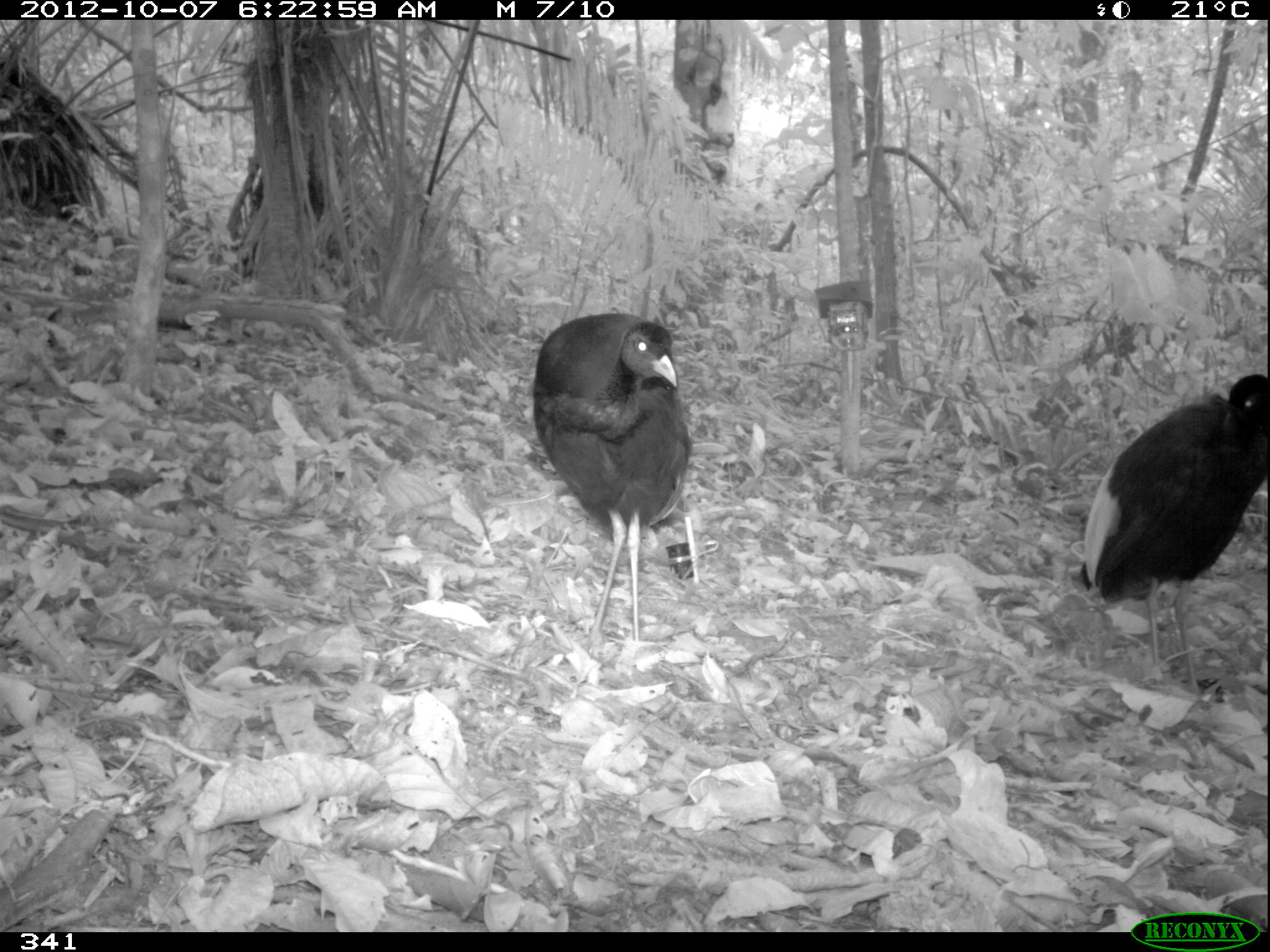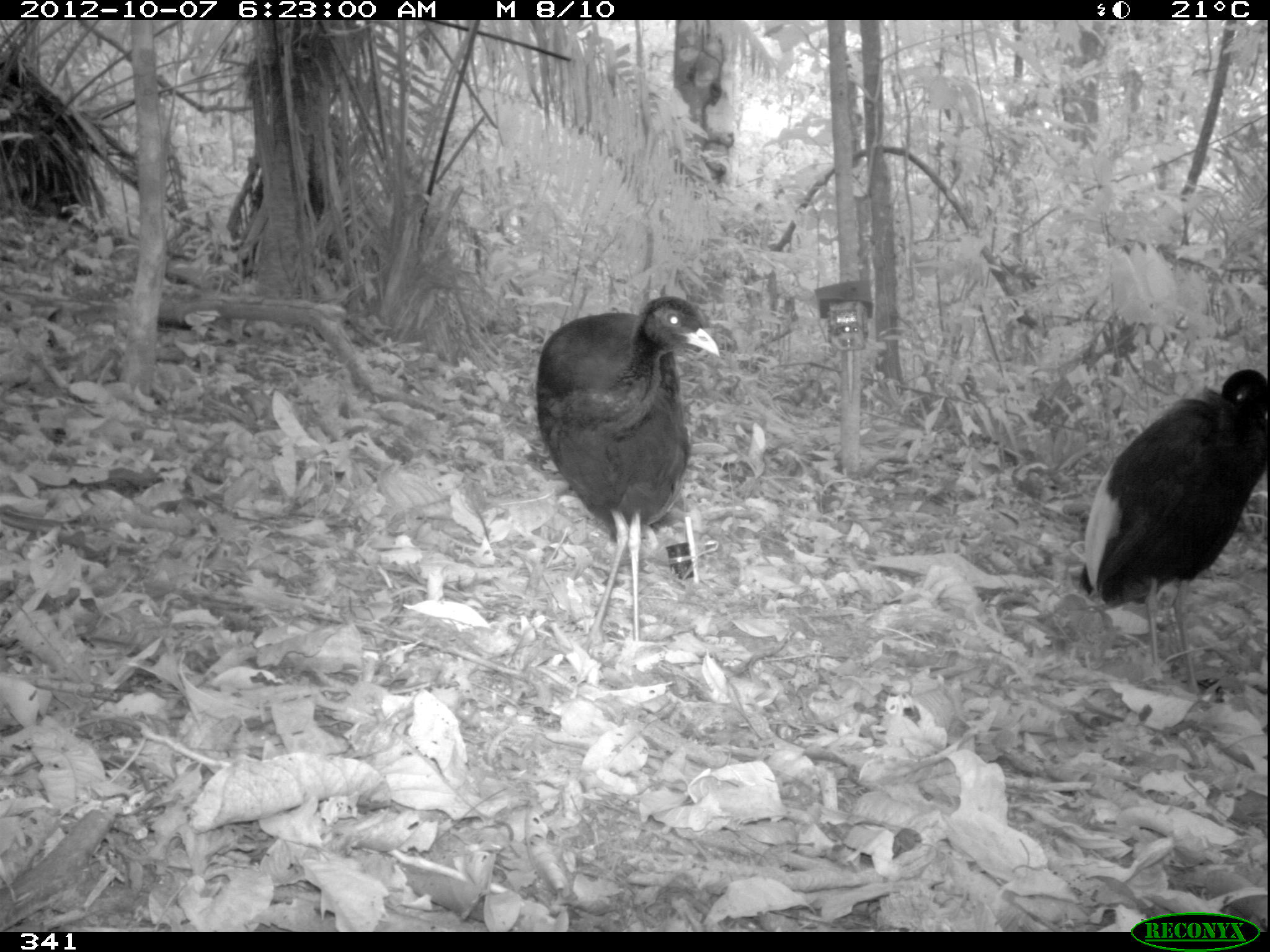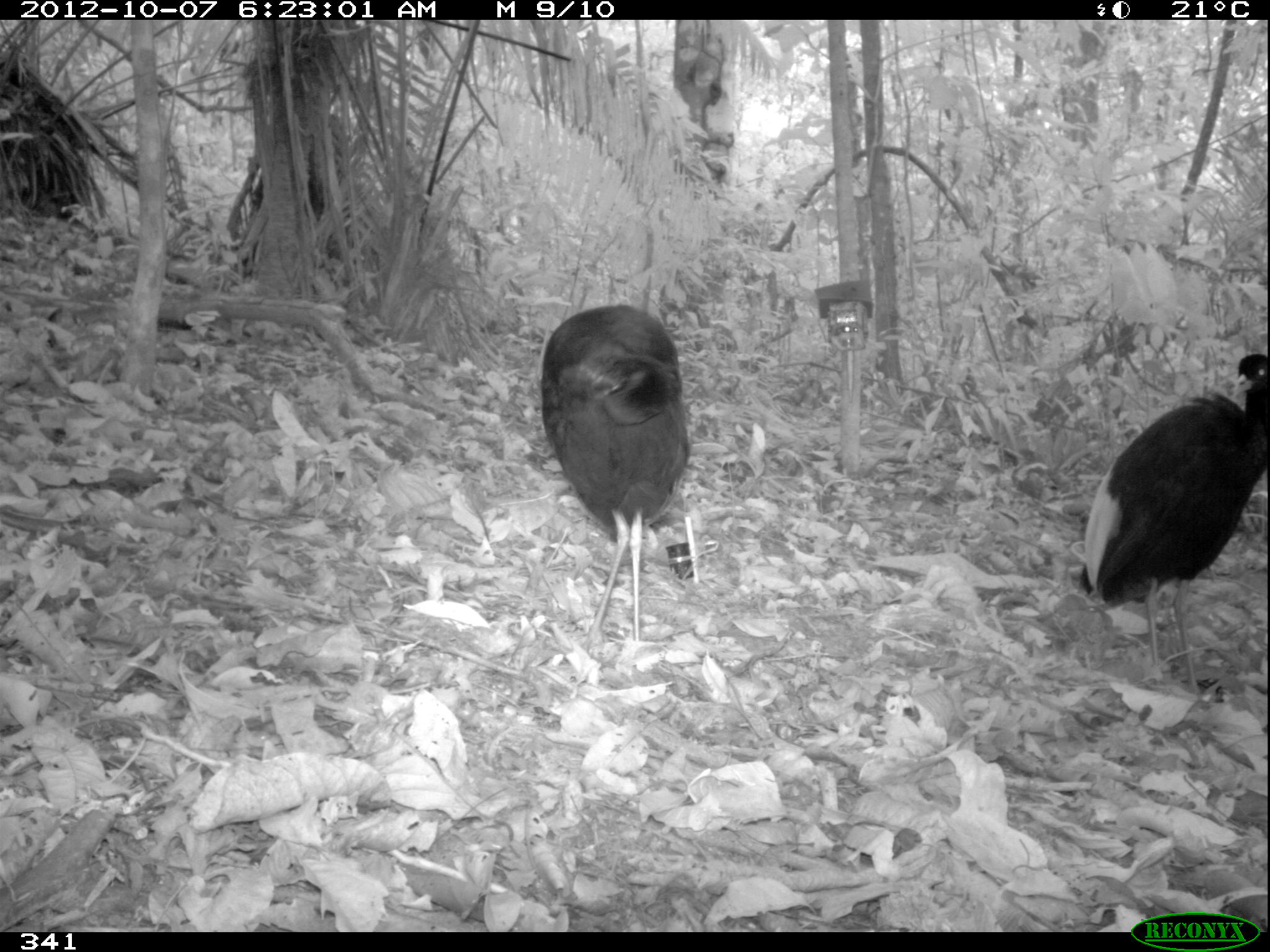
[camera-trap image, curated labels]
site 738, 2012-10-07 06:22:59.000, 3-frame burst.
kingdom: Animalia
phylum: Chordata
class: Aves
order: Gruiformes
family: Psophiidae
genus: Psophia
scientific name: Psophia leucoptera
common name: pale-winged trumpeter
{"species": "Psophia leucoptera (pale-winged trumpeter)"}